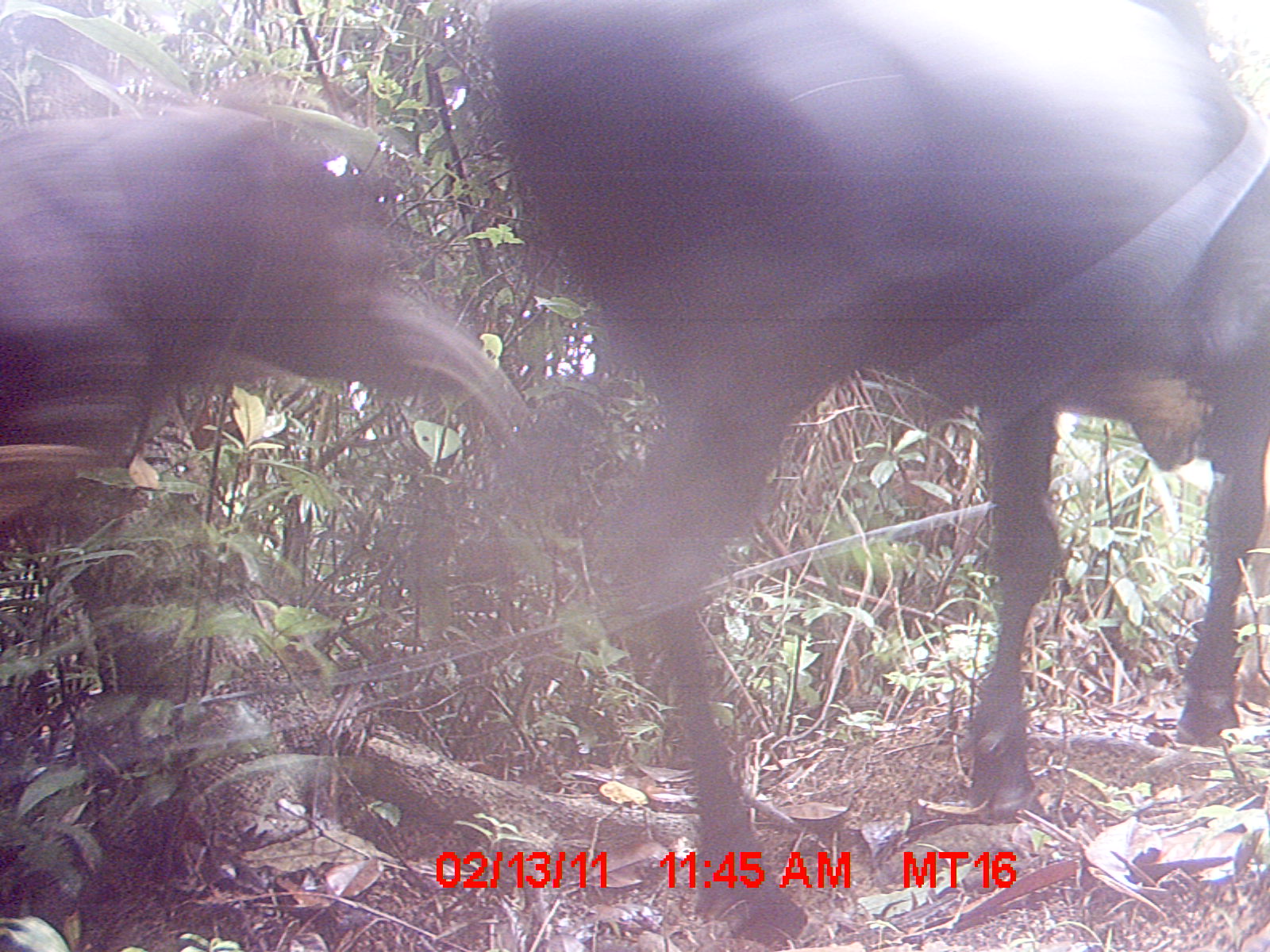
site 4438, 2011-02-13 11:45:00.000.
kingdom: Animalia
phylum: Chordata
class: Mammalia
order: Artiodactyla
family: Bovidae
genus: Bos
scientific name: Bos taurus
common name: domestic cattle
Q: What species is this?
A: Bos taurus (domestic cattle).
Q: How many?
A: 3.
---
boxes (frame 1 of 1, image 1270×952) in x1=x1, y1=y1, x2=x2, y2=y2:
bos taurus: x1=491, y1=0, x2=1270, y2=950; x1=0, y1=103, x2=530, y2=538